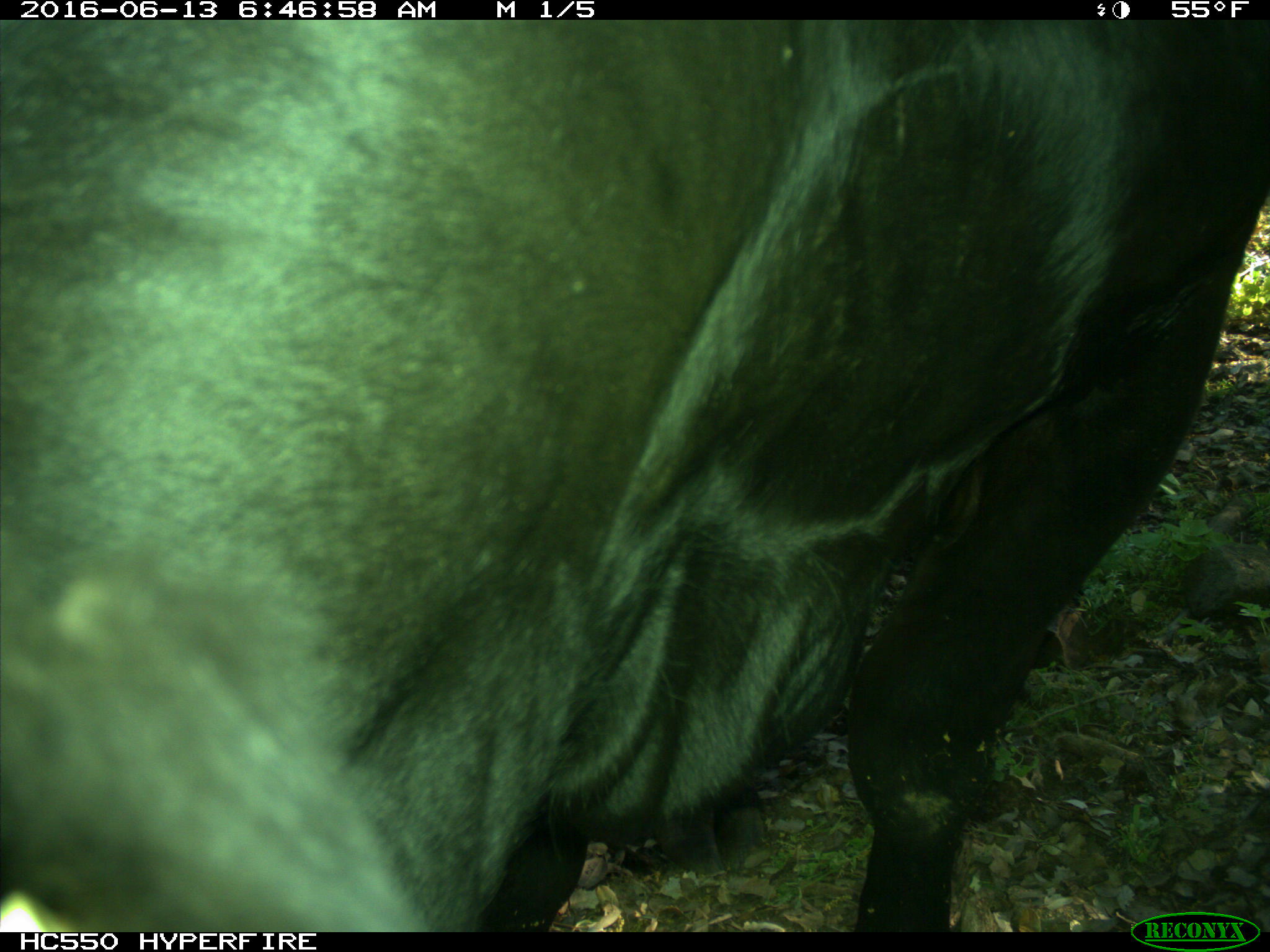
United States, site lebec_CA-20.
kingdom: Animalia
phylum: Chordata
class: Mammalia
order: Artiodactyla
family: Bovidae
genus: Bos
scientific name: Bos taurus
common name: domestic cow